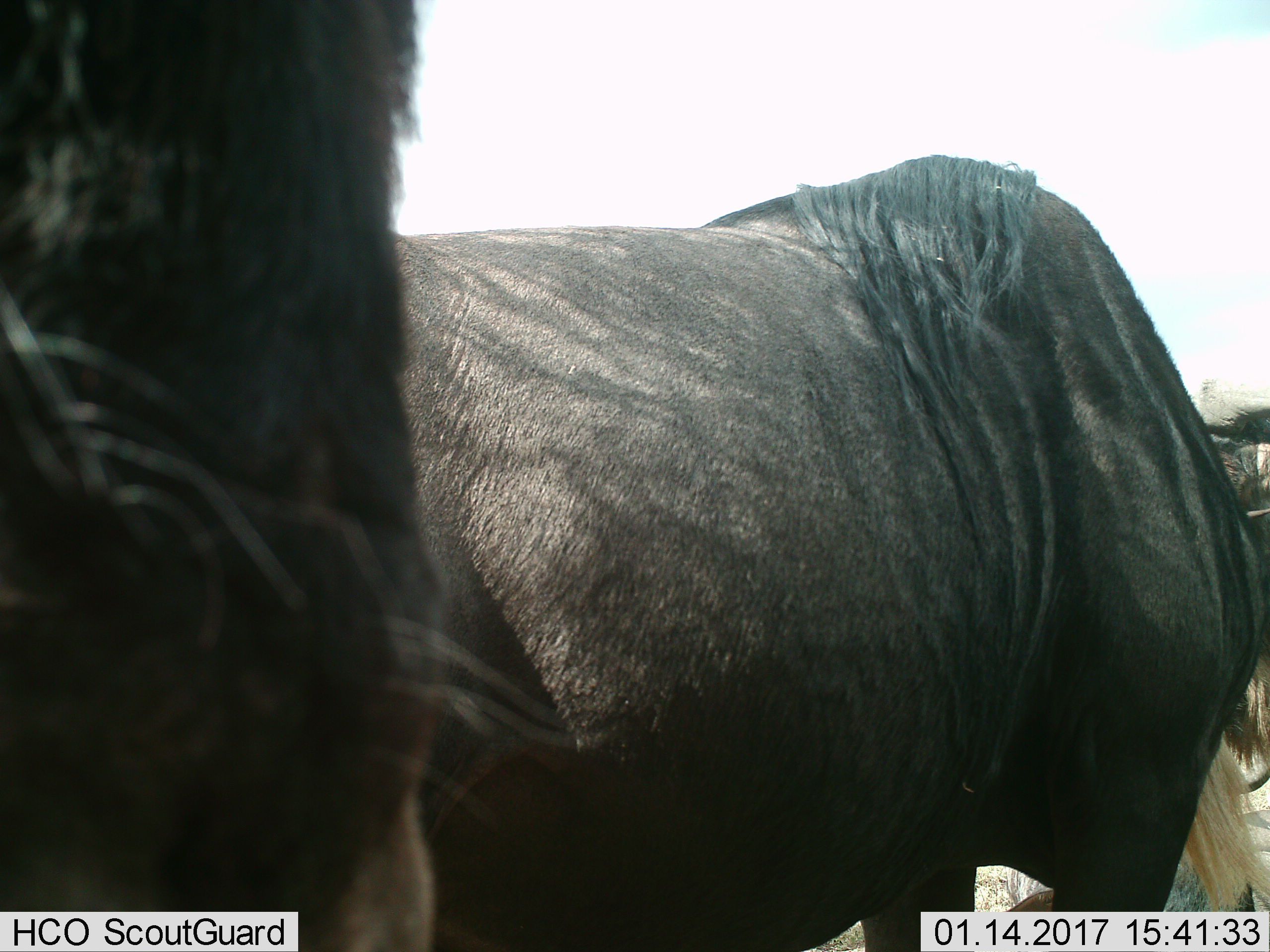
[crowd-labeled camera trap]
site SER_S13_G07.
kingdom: Animalia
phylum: Chordata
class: Mammalia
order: Artiodactyla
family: Bovidae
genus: Connochaetes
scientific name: Connochaetes taurinus taurinus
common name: blue wildebeest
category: wildebeestblue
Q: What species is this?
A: Wildebeestblue (blue wildebeest) (Connochaetes taurinus taurinus).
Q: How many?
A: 2.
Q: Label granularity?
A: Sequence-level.